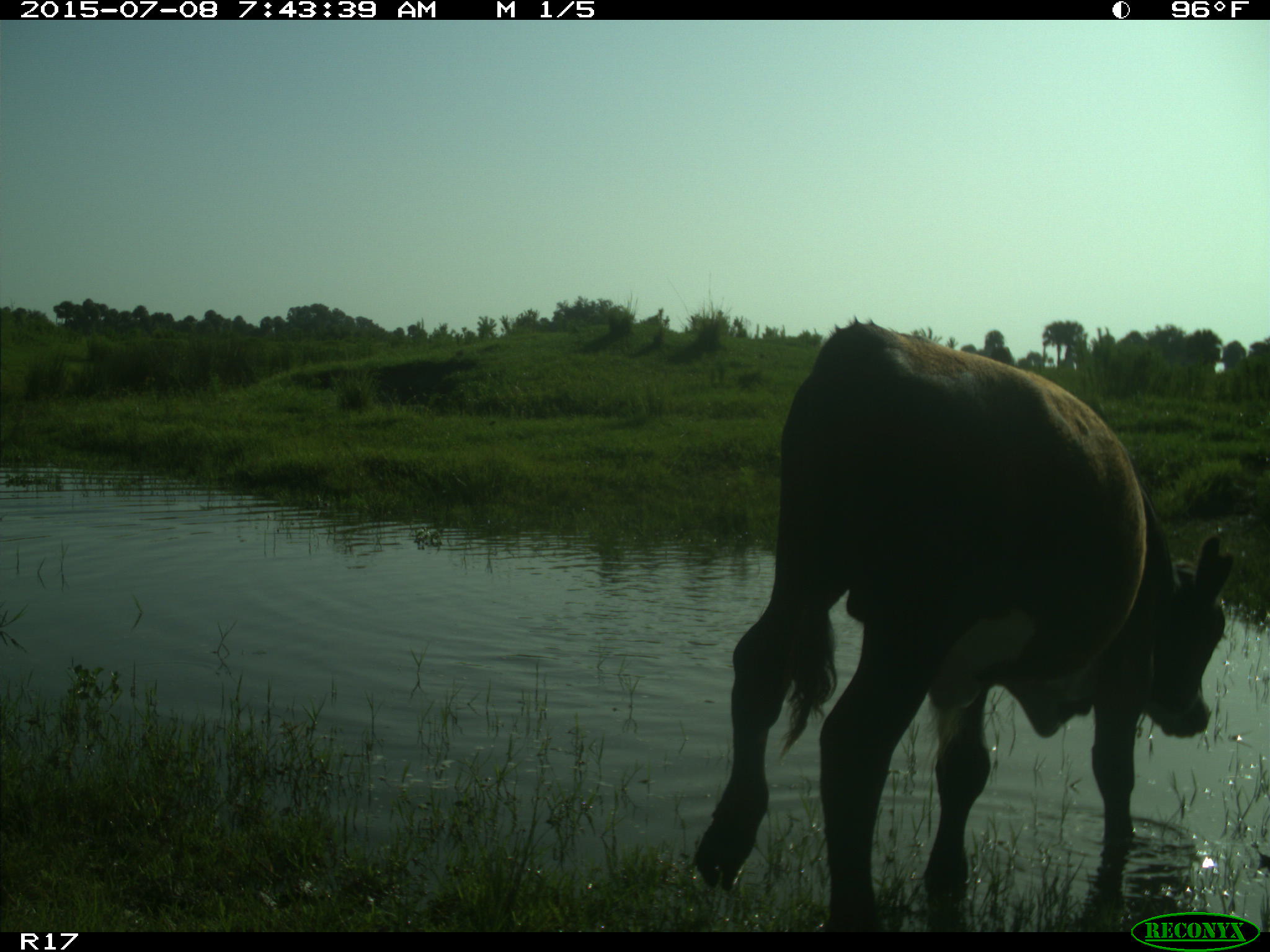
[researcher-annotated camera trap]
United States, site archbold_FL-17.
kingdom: Animalia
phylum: Chordata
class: Mammalia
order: Artiodactyla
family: Bovidae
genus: Bos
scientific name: Bos taurus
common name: domestic cow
Bos taurus (domestic cow).